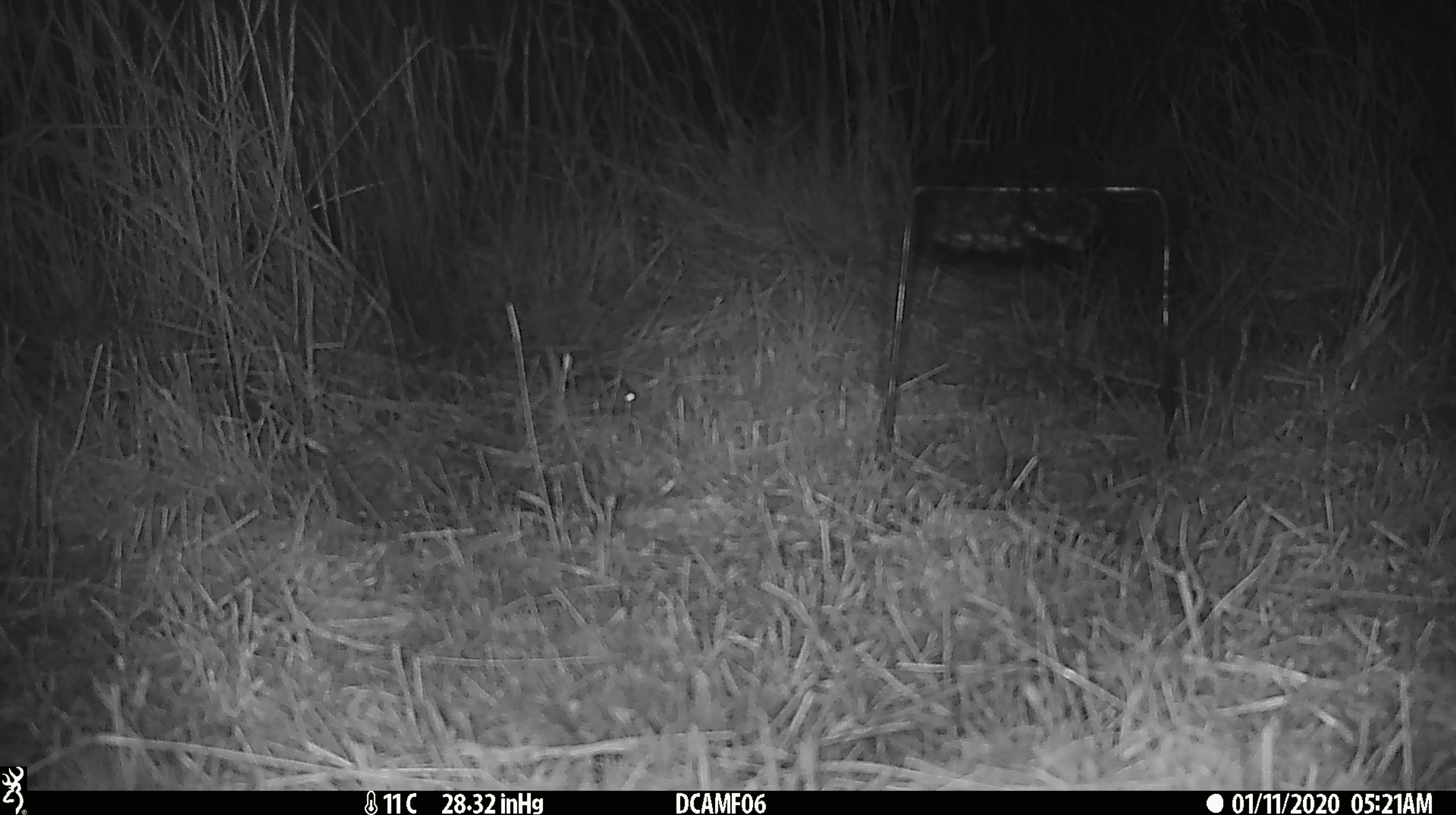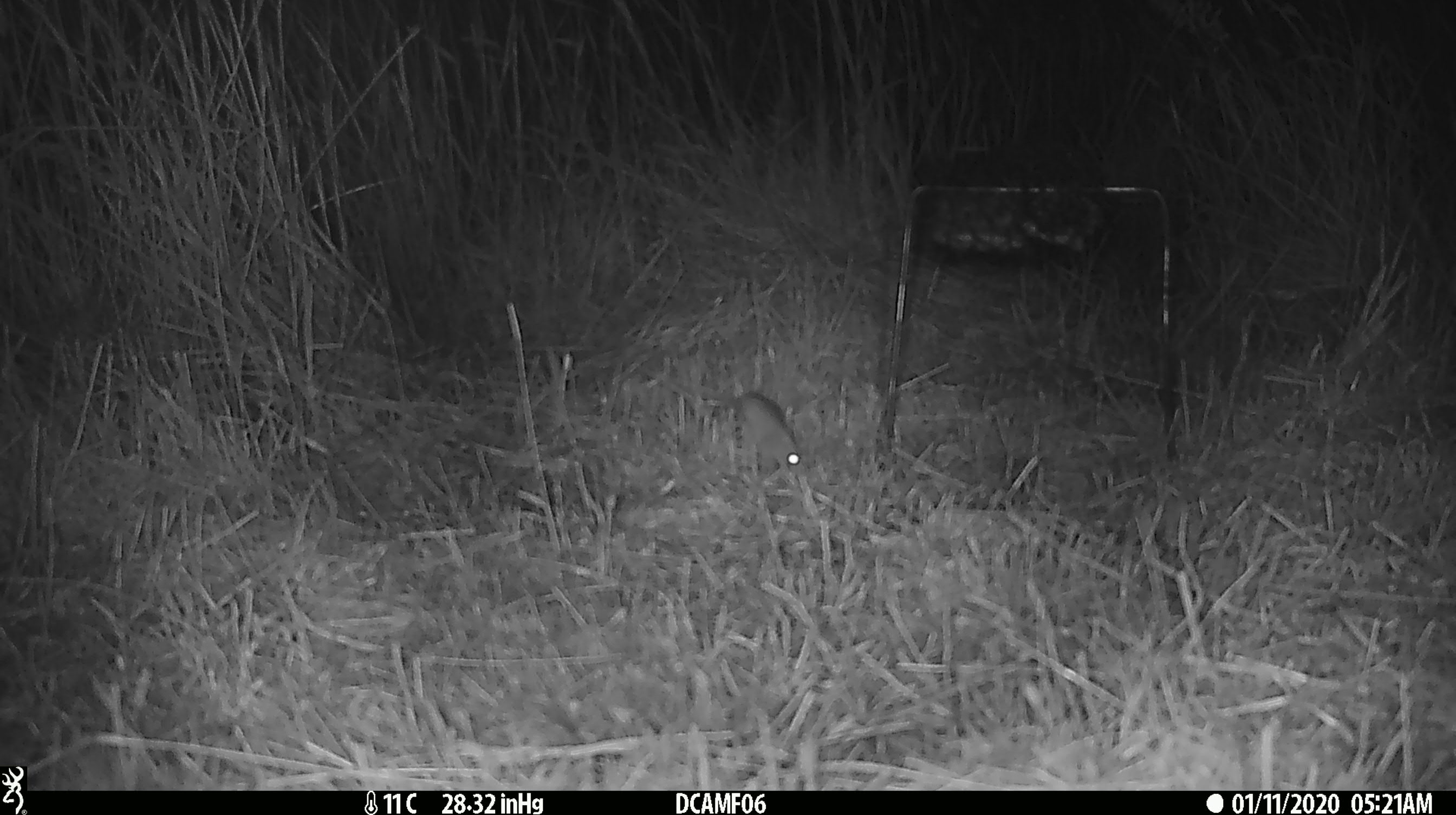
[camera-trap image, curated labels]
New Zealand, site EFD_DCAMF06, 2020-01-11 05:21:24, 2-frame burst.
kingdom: Animalia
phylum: Chordata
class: Mammalia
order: Rodentia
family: Muridae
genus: Mus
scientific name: Mus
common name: mouse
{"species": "mouse (Mus)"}